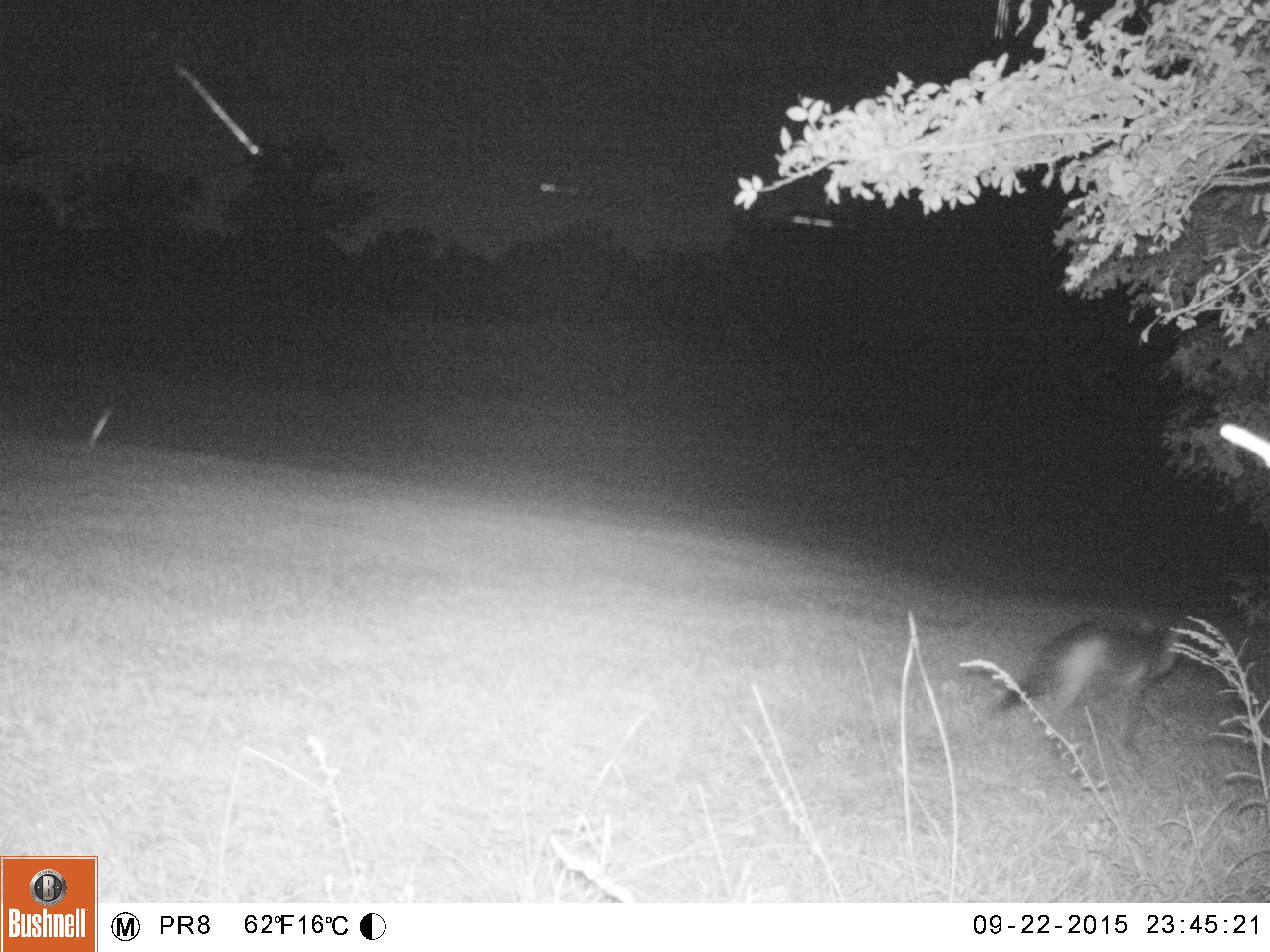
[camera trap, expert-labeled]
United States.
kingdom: Animalia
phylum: Chordata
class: Mammalia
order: Carnivora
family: Canidae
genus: Urocyon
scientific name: Urocyon cinereoargenteus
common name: gray fox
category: Grey Fox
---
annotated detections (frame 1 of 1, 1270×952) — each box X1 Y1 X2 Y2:
Grey Fox: 988 603 1197 778